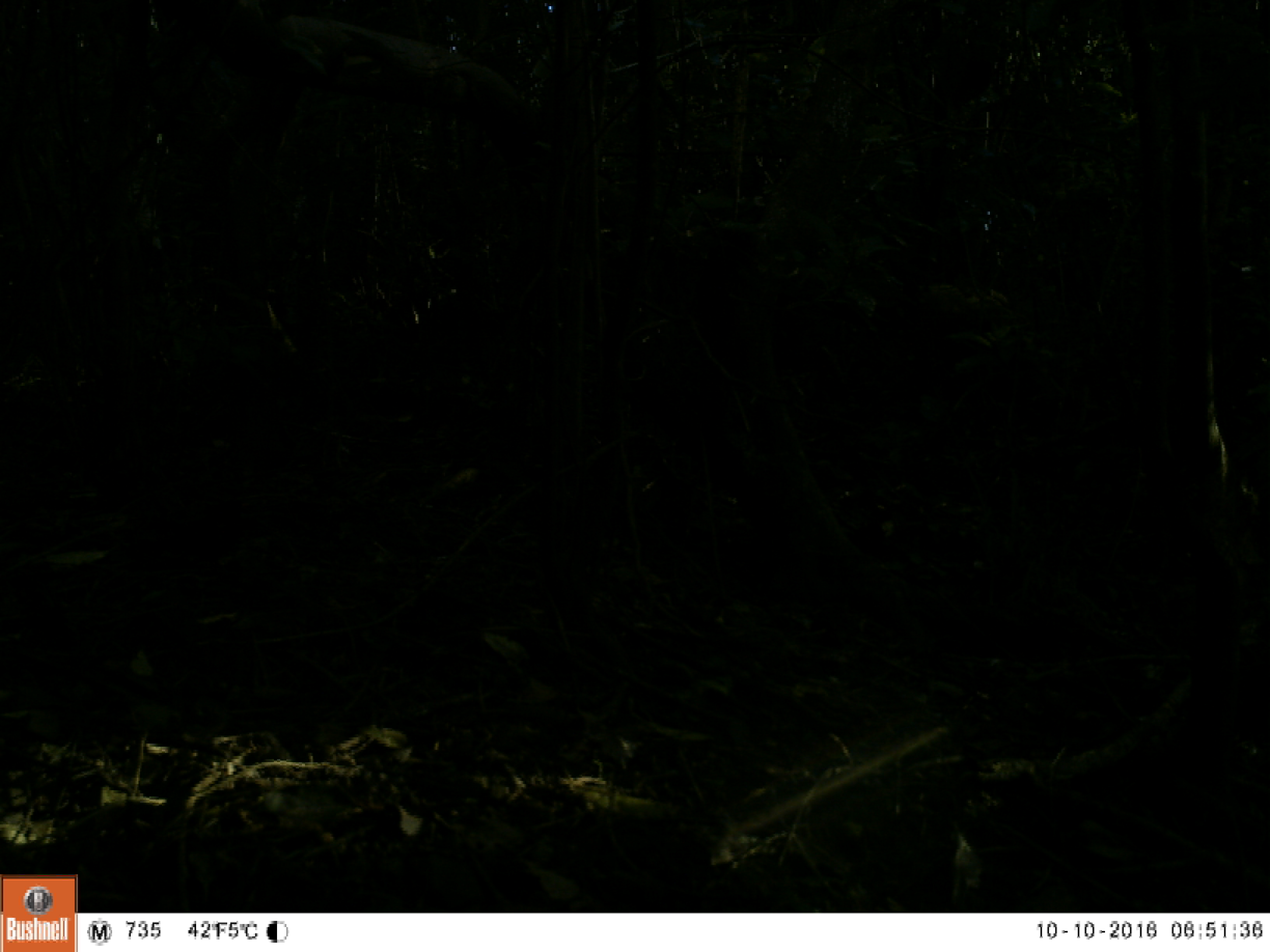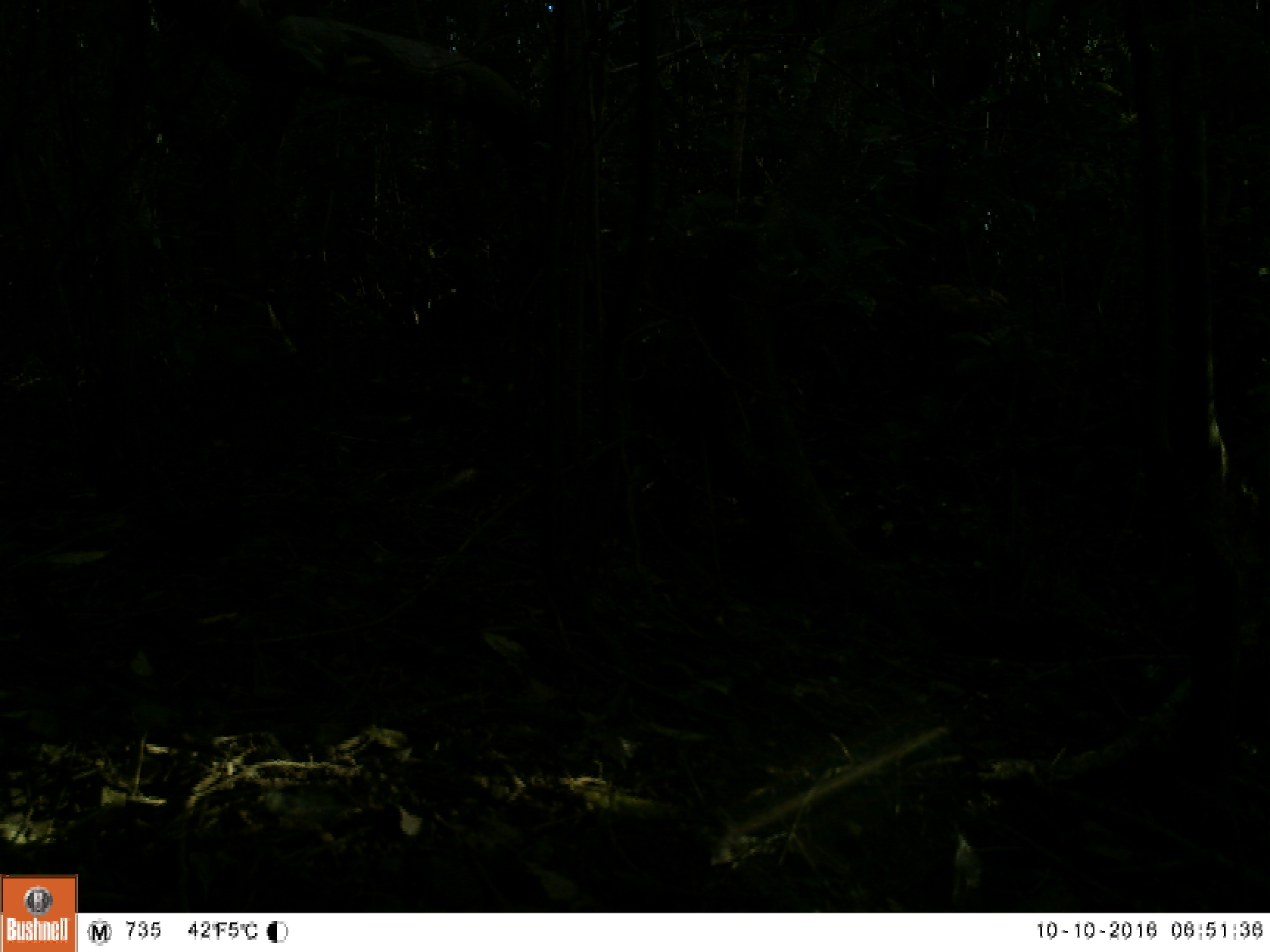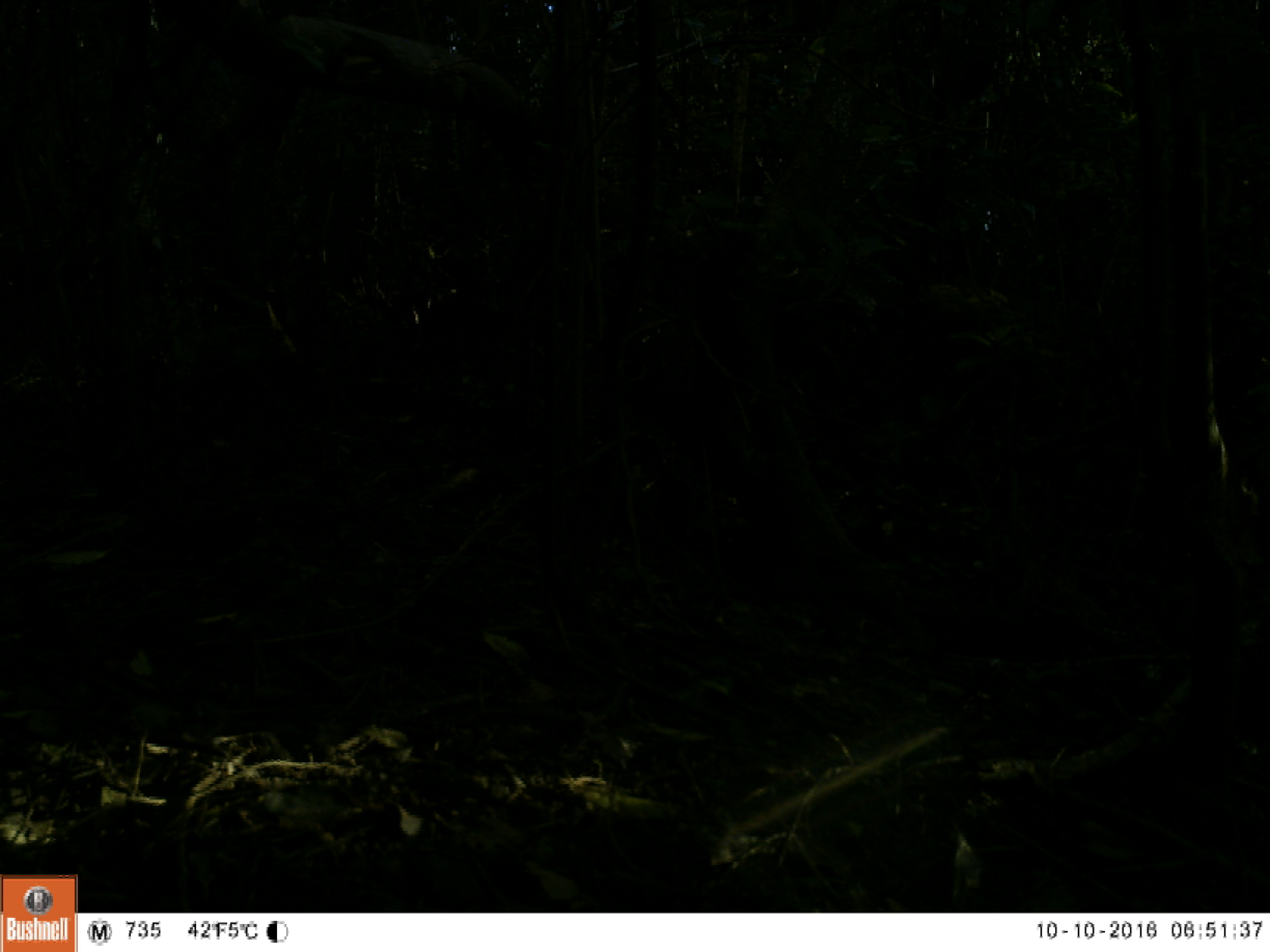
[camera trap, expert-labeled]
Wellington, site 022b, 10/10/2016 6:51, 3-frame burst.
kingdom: Animalia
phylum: Chordata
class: Aves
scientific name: Aves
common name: bird